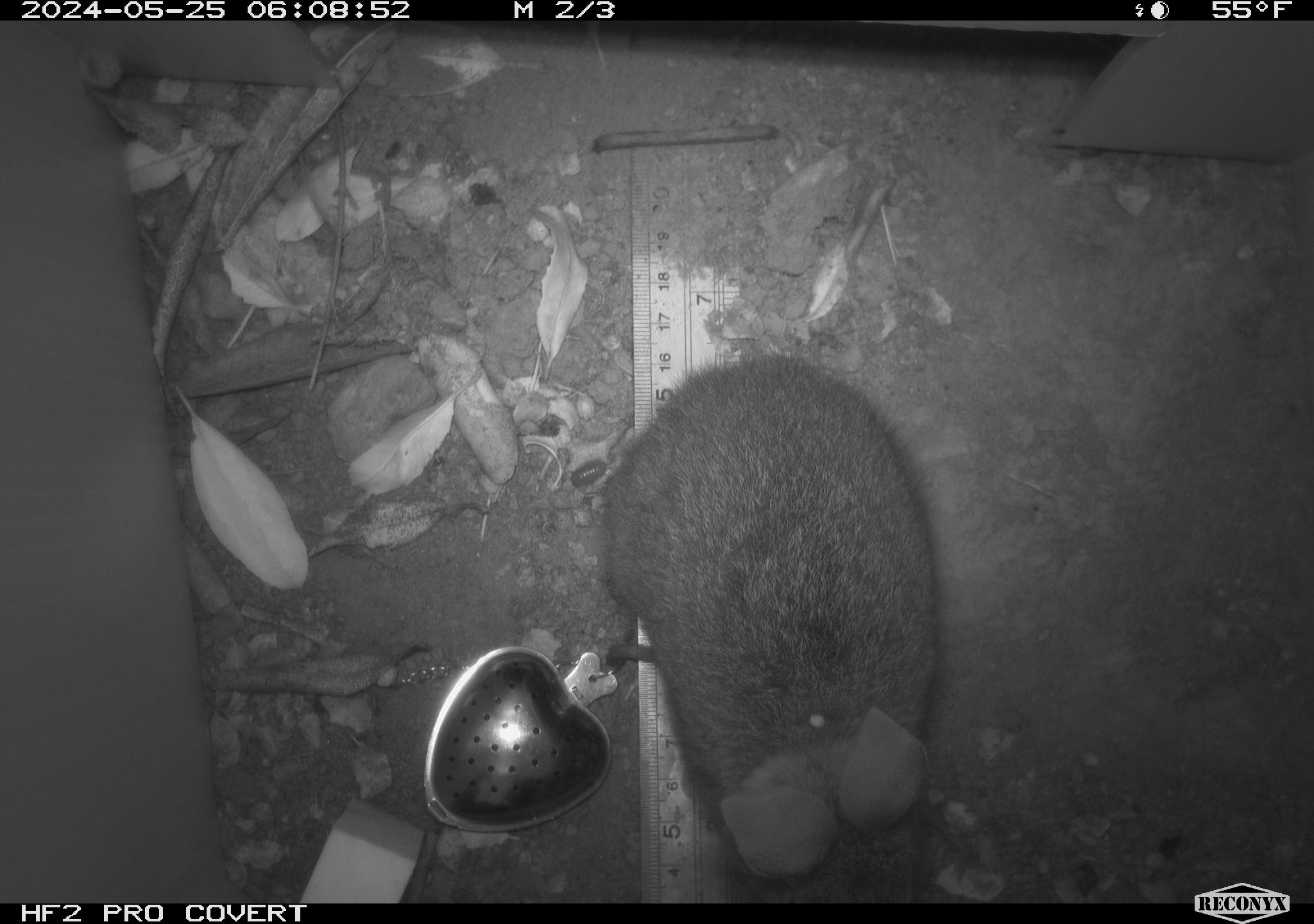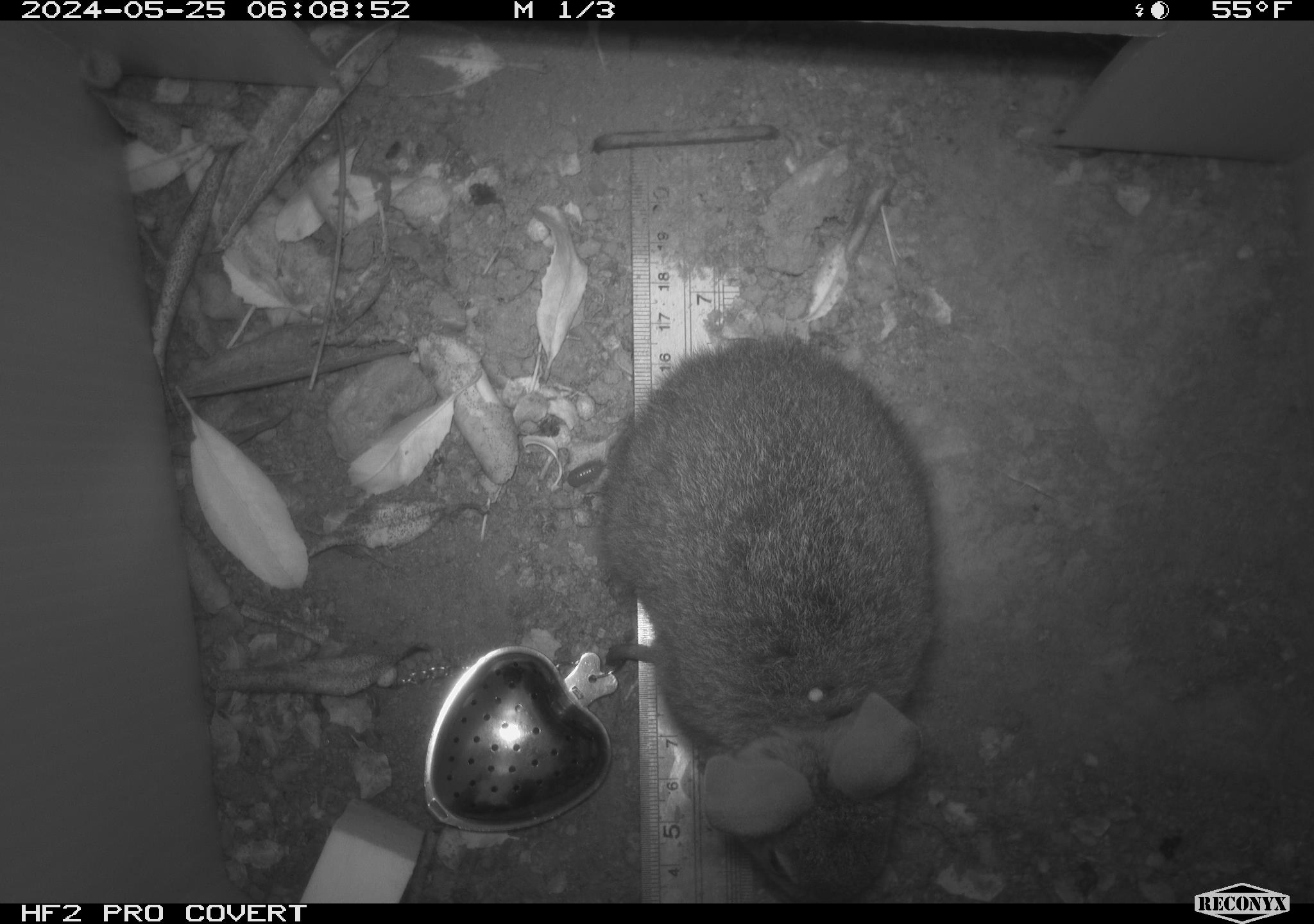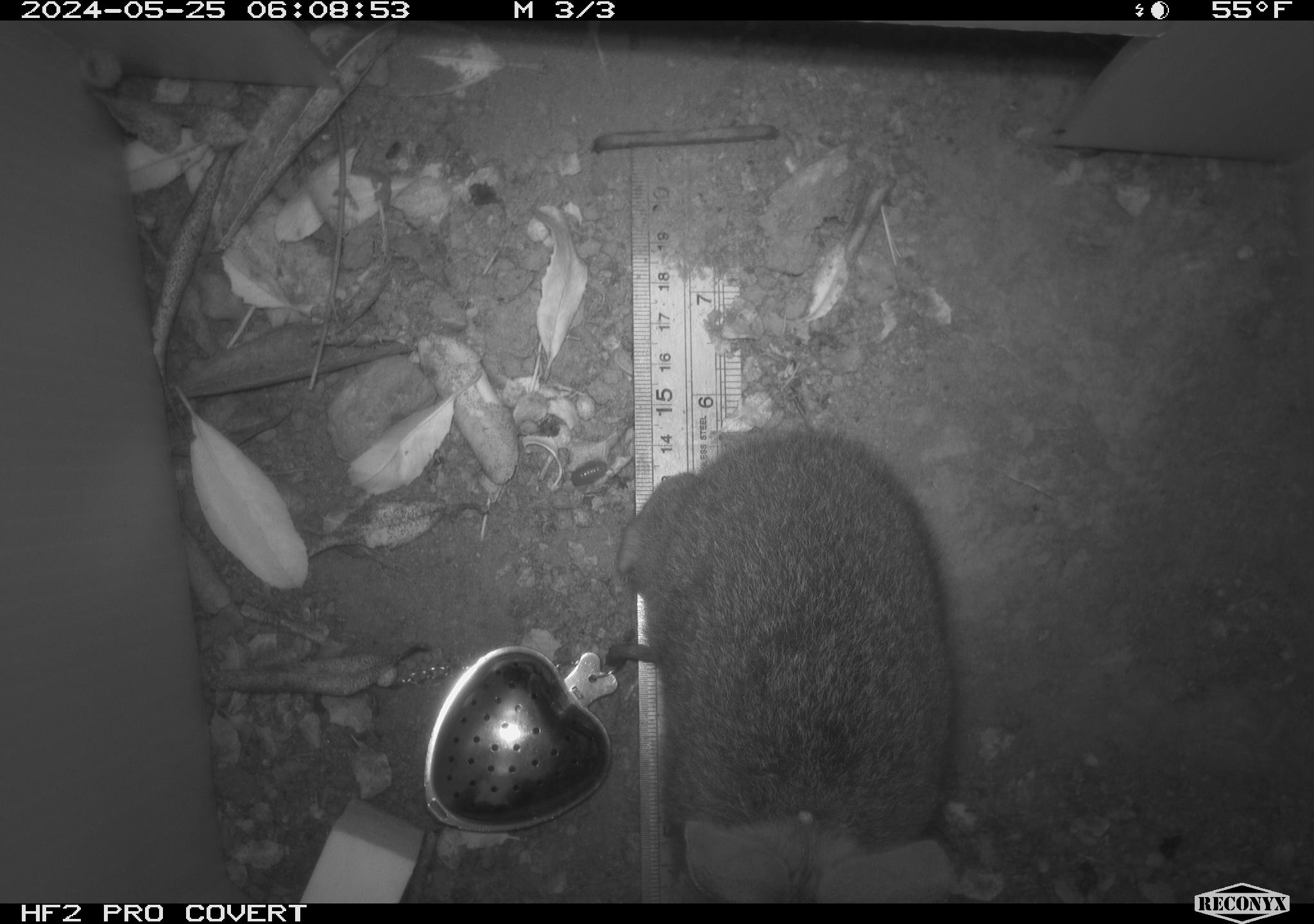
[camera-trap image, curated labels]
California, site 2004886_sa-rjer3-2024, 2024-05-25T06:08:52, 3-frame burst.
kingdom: Animalia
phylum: Chordata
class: Mammalia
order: Lagomorpha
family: Leporidae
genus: Sylvilagus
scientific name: Sylvilagus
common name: cottontail rabbits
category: sylvilagus species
Sylvilagus species (cottontail rabbits) (Sylvilagus).